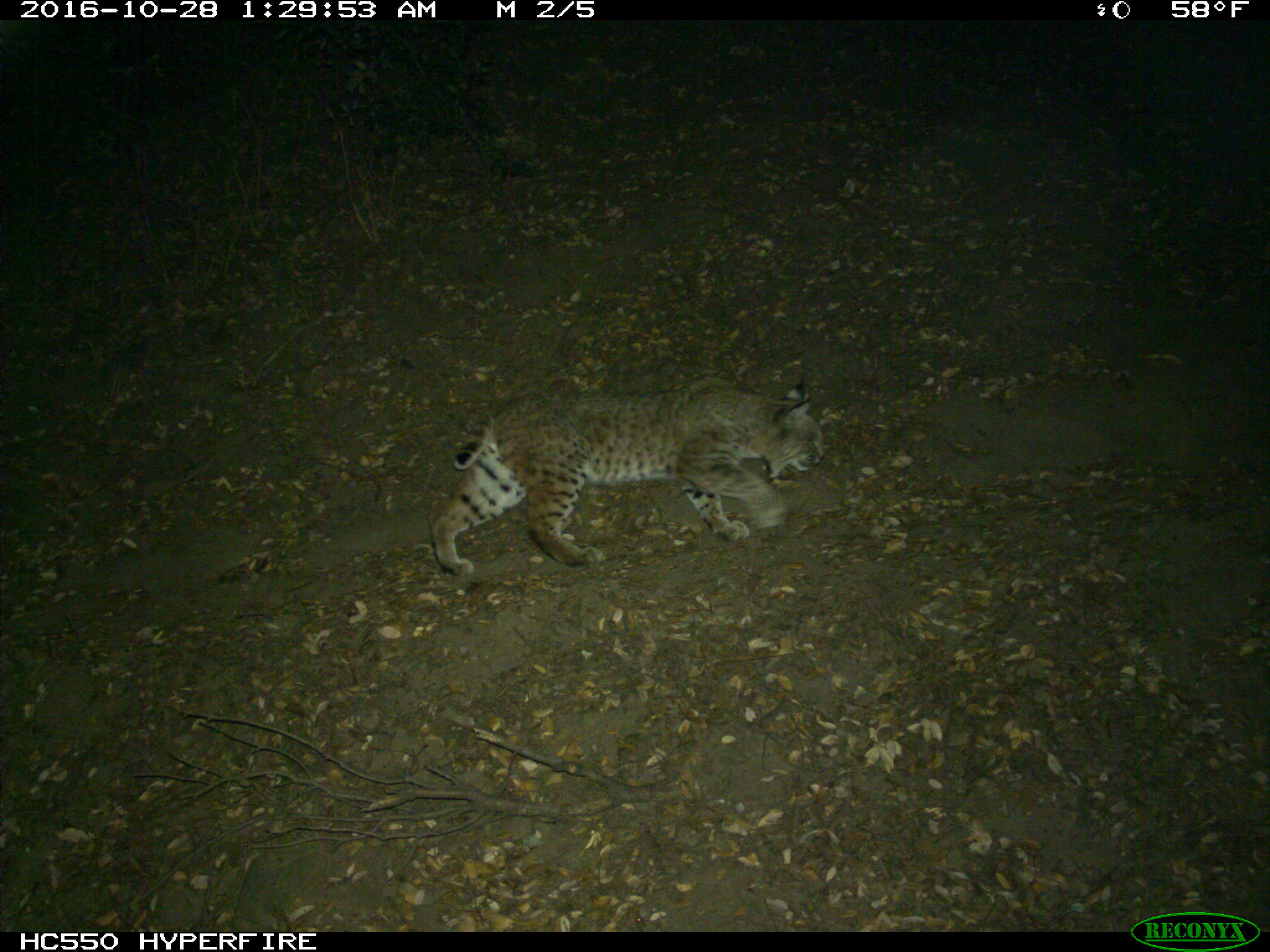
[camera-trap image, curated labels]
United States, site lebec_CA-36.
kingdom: Animalia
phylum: Chordata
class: Mammalia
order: Carnivora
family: Felidae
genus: Lynx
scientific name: Lynx rufus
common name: bobcat